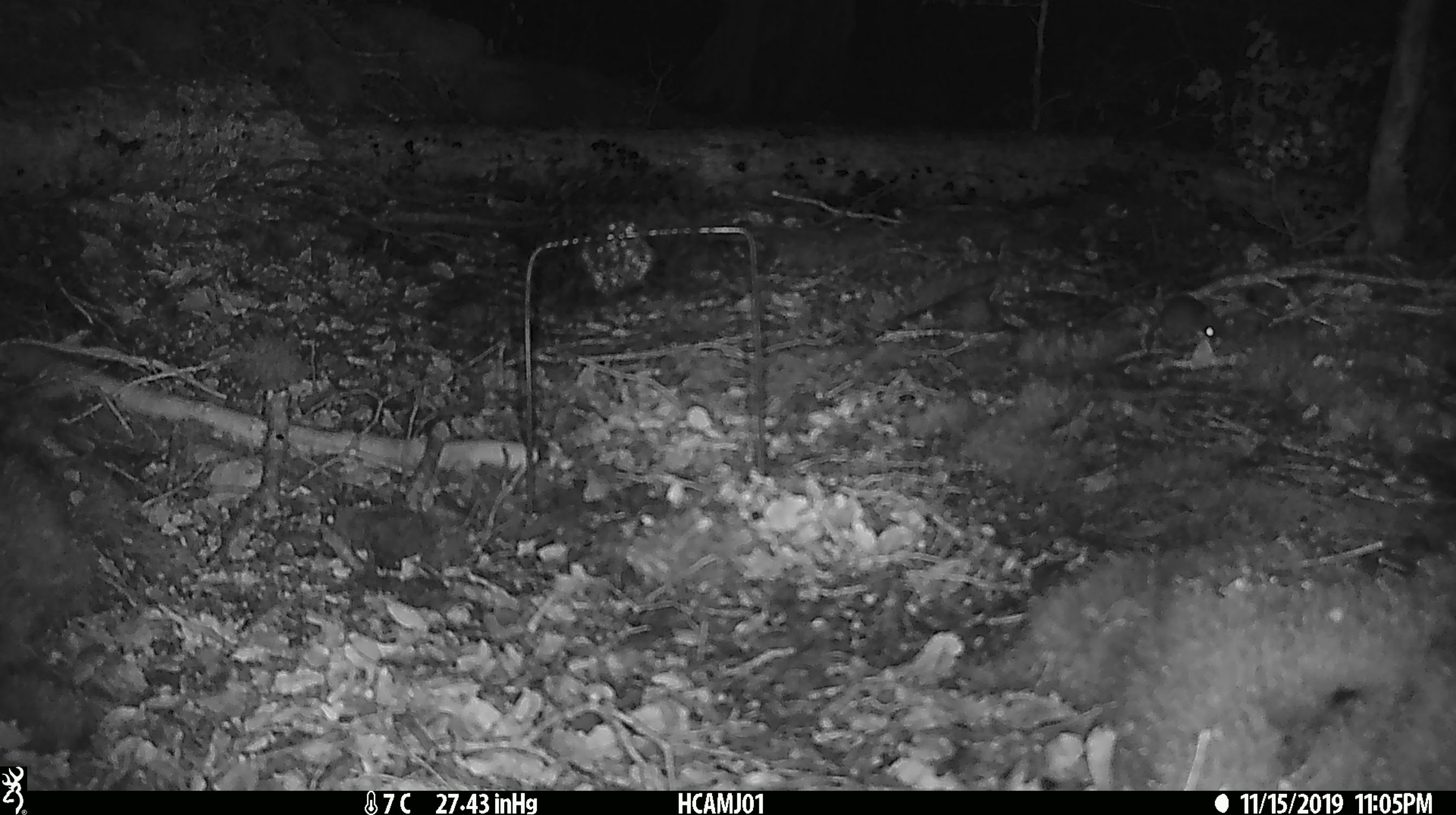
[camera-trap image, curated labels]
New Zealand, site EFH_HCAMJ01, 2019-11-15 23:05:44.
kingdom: Animalia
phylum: Chordata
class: Mammalia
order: Rodentia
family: Muridae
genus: Mus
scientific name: Mus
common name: mouse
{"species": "mouse (Mus)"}